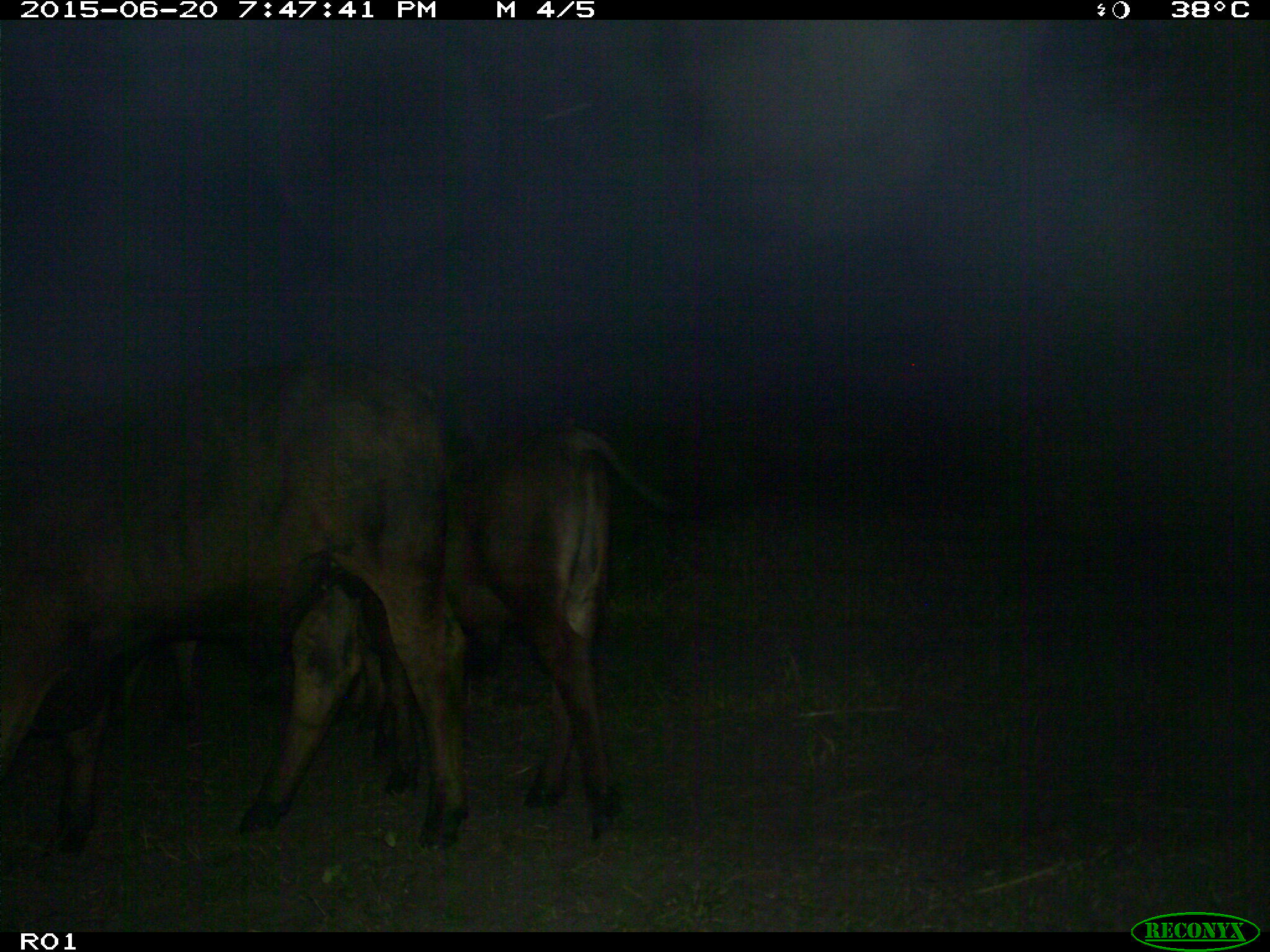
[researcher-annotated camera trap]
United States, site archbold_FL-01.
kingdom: Animalia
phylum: Chordata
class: Mammalia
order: Artiodactyla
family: Bovidae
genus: Bos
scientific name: Bos taurus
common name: domestic cow